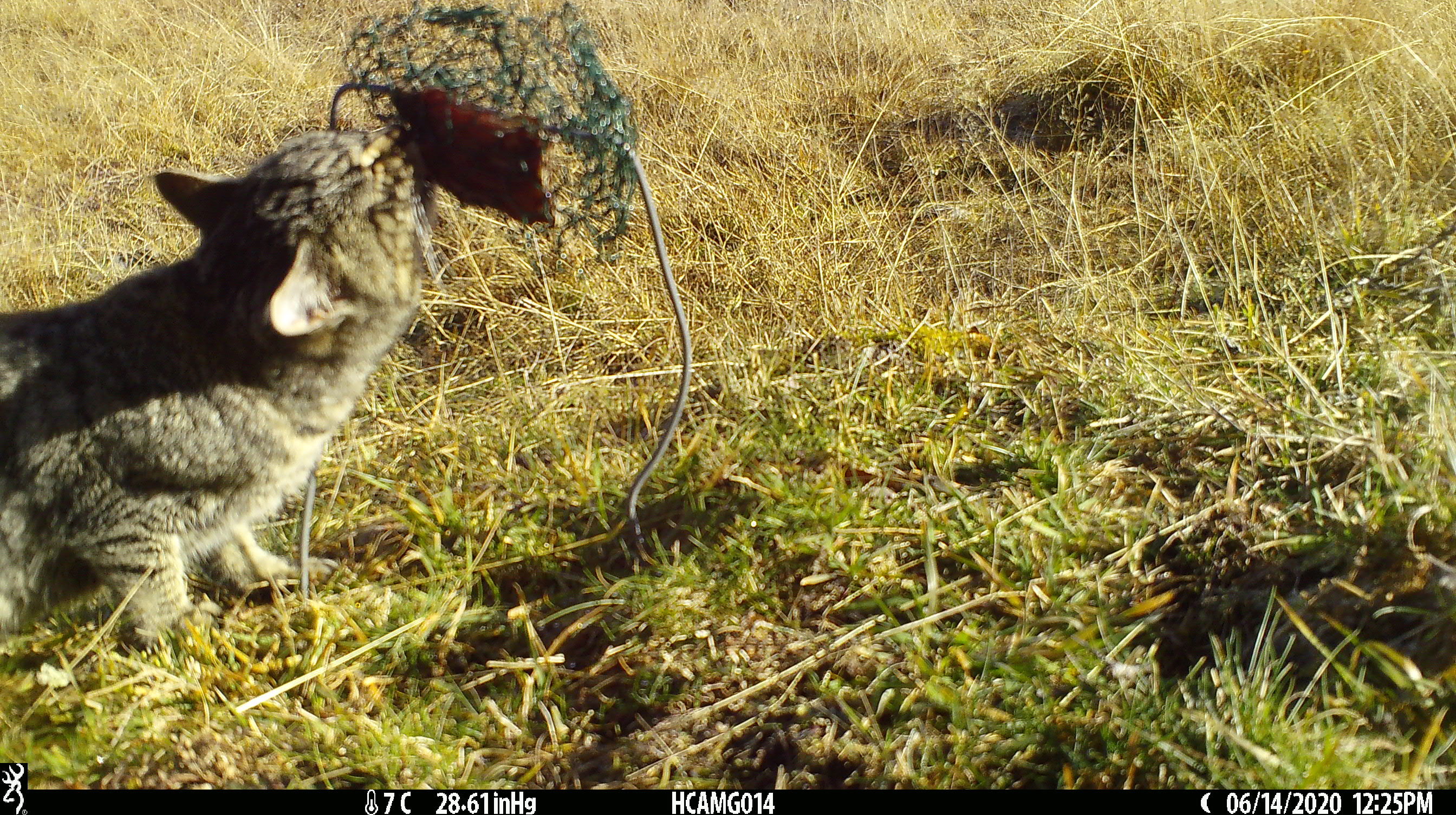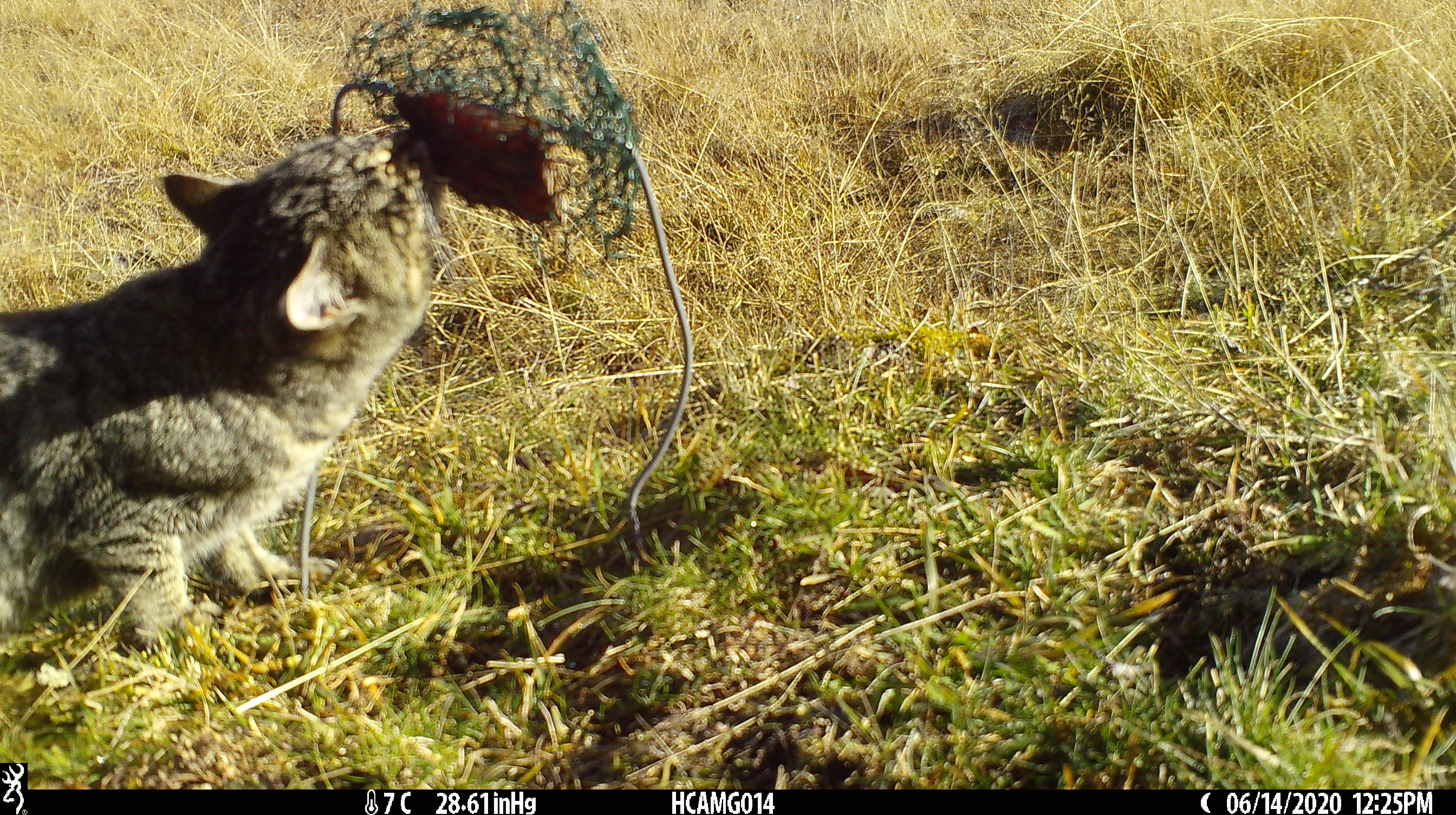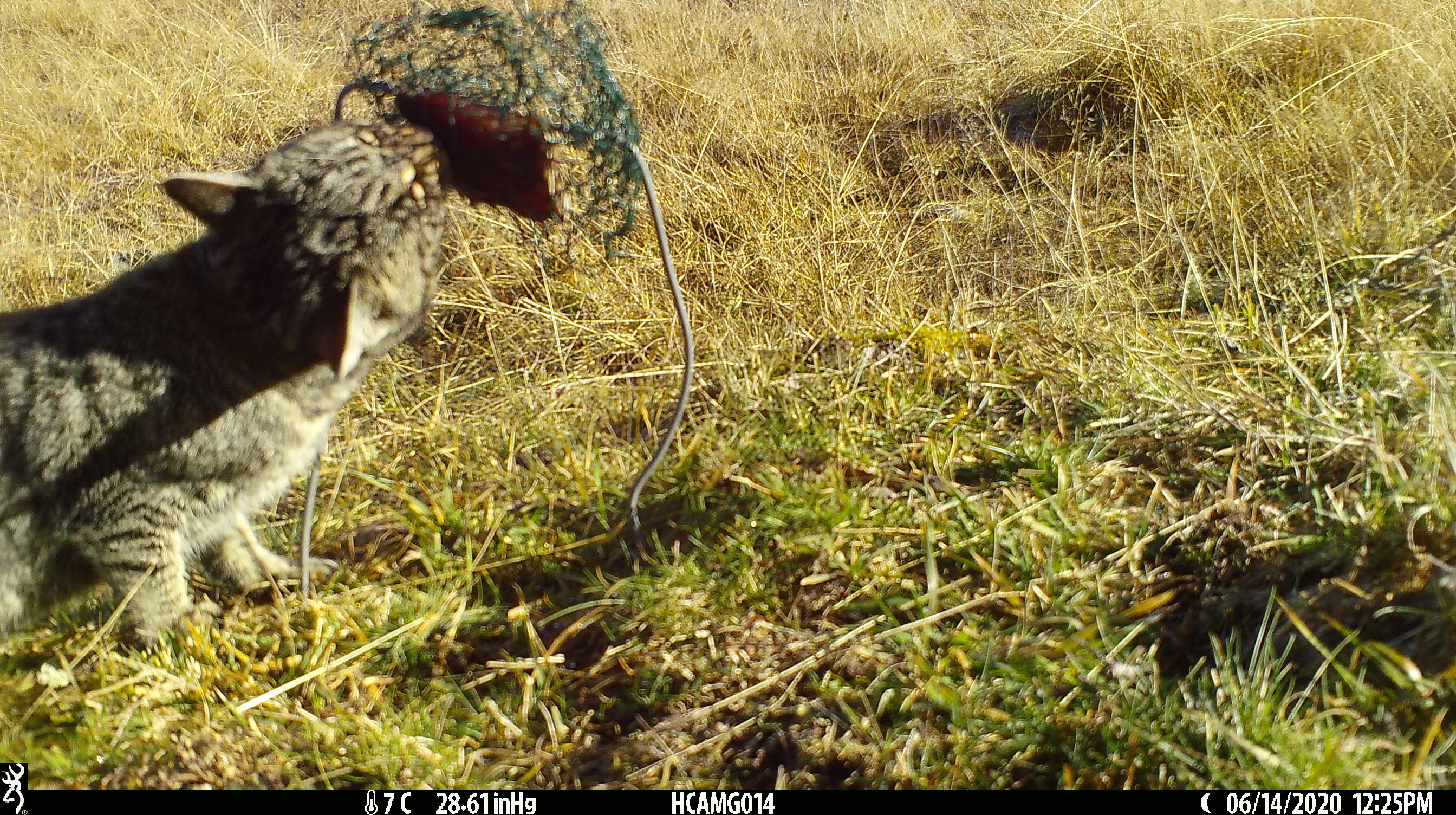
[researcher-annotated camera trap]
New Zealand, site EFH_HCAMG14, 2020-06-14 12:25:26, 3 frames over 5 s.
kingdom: Animalia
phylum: Chordata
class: Mammalia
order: Carnivora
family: Felidae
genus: Felis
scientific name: Felis catus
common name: domestic cat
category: cat